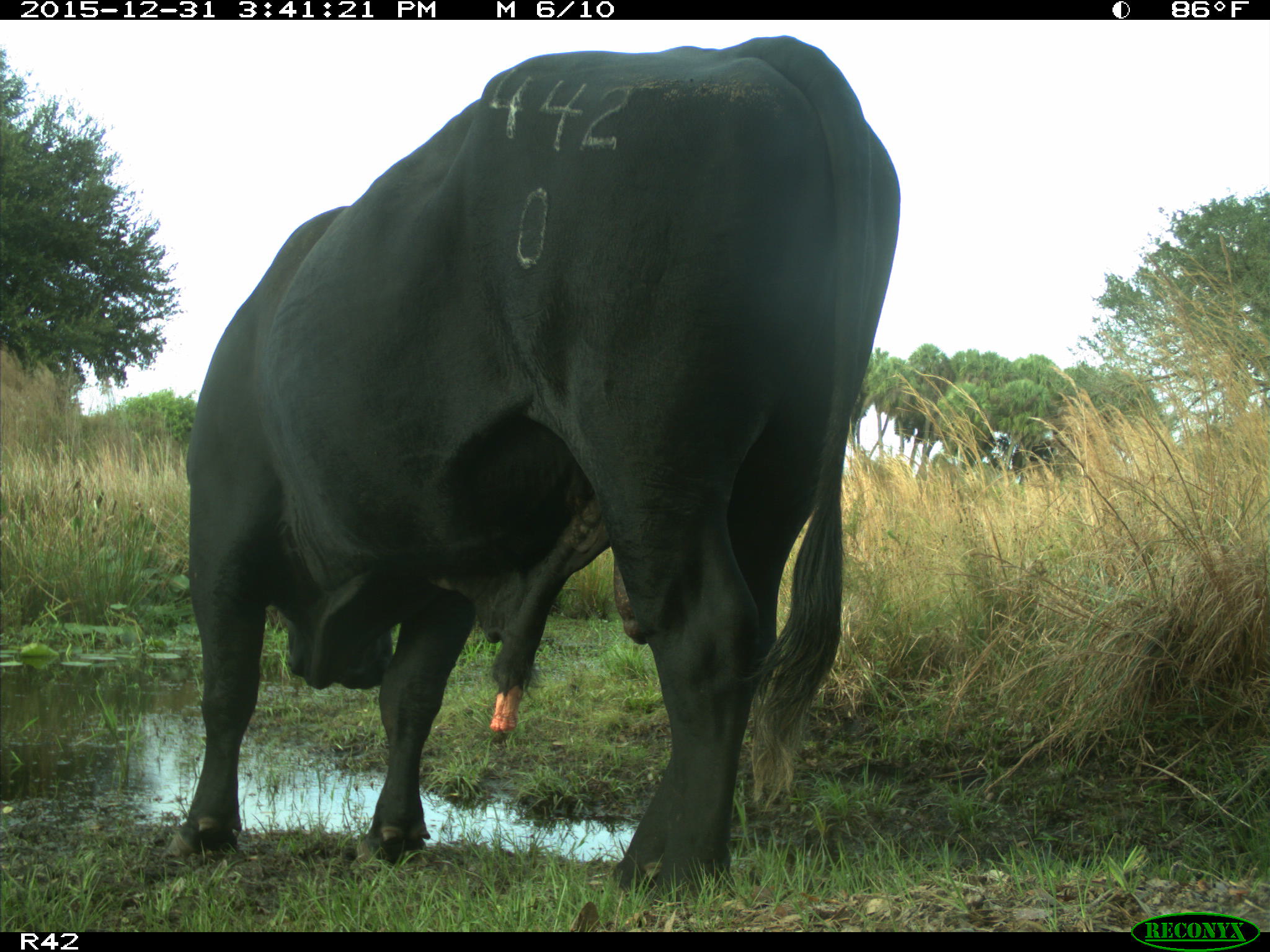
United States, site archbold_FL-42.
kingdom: Animalia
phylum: Chordata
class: Mammalia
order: Artiodactyla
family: Bovidae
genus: Bos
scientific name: Bos taurus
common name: domestic cow